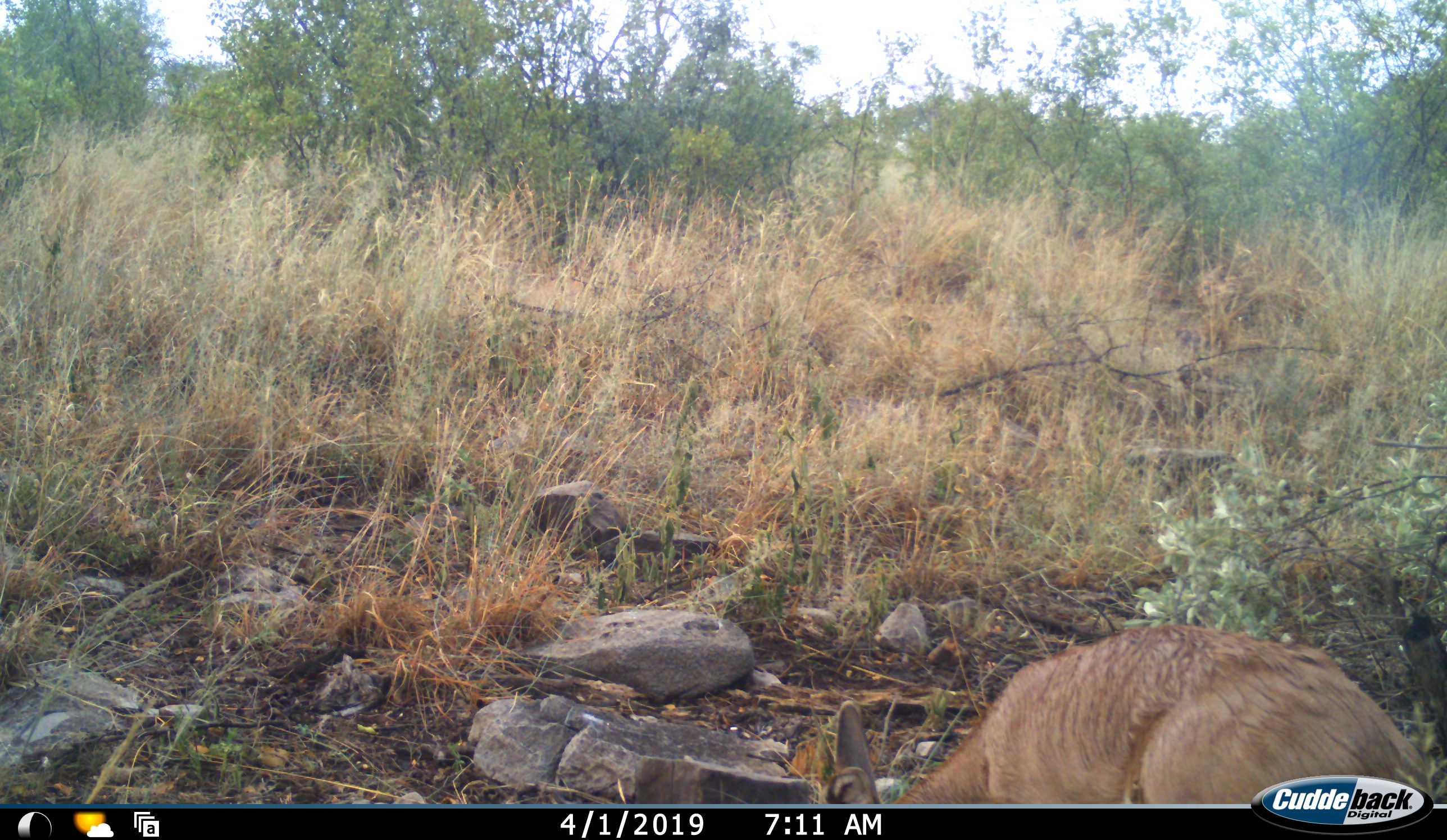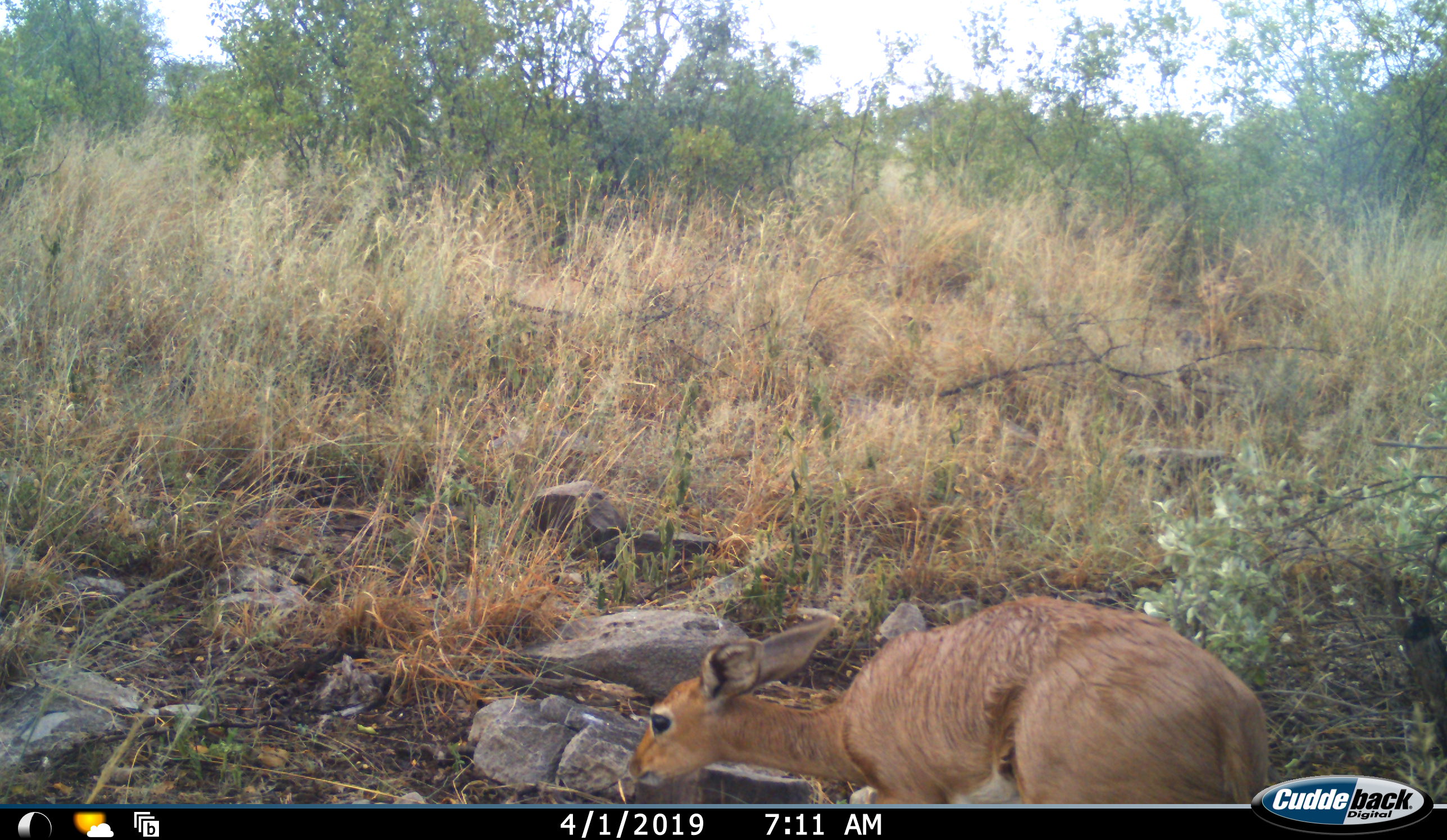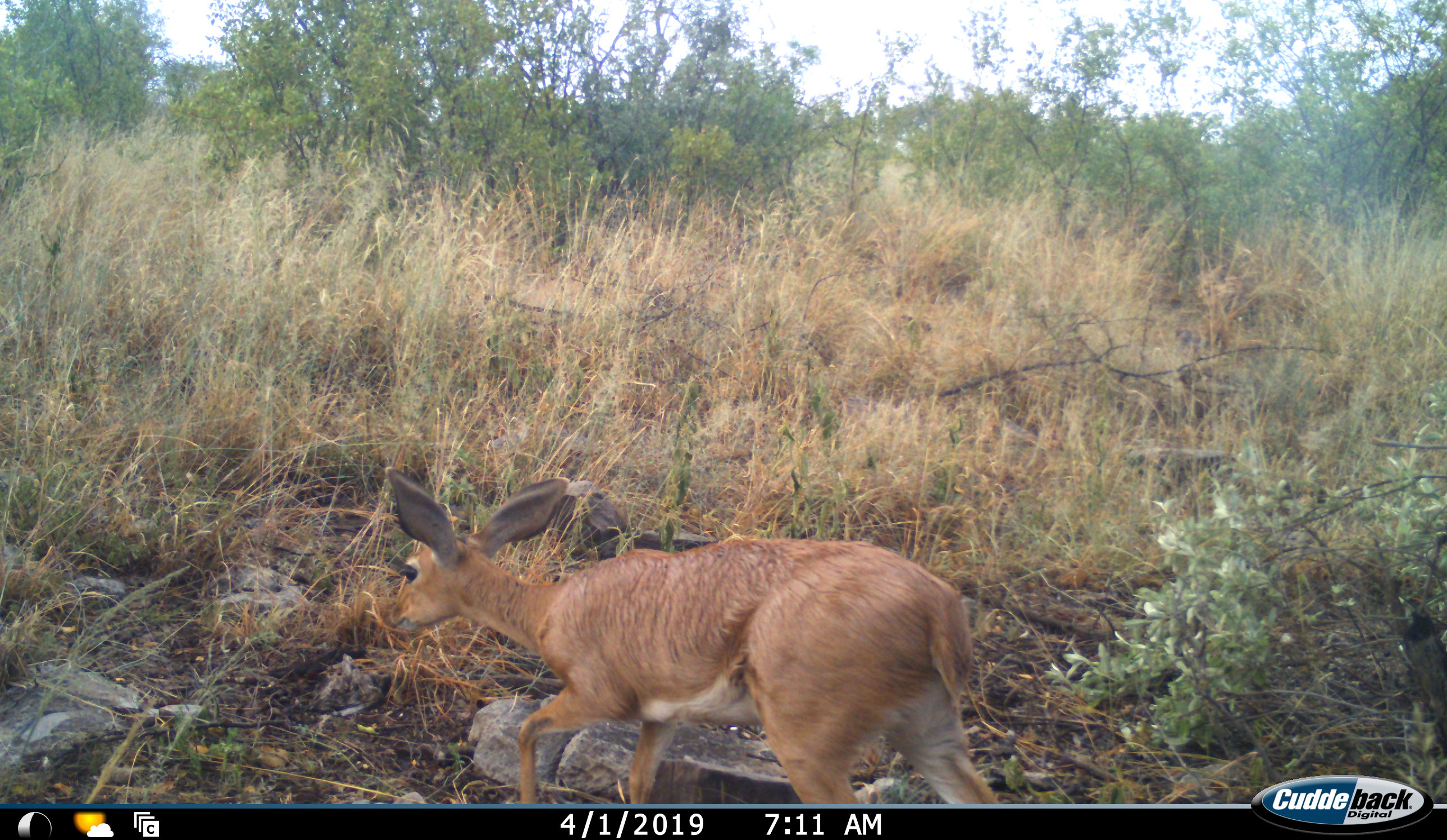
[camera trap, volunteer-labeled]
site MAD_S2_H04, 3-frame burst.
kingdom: Animalia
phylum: Chordata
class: Mammalia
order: Artiodactyla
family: Bovidae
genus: Raphicerus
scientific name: Raphicerus campestris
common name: steenbok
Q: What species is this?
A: Steenbok (Raphicerus campestris).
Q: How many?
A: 1.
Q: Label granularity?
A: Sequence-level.